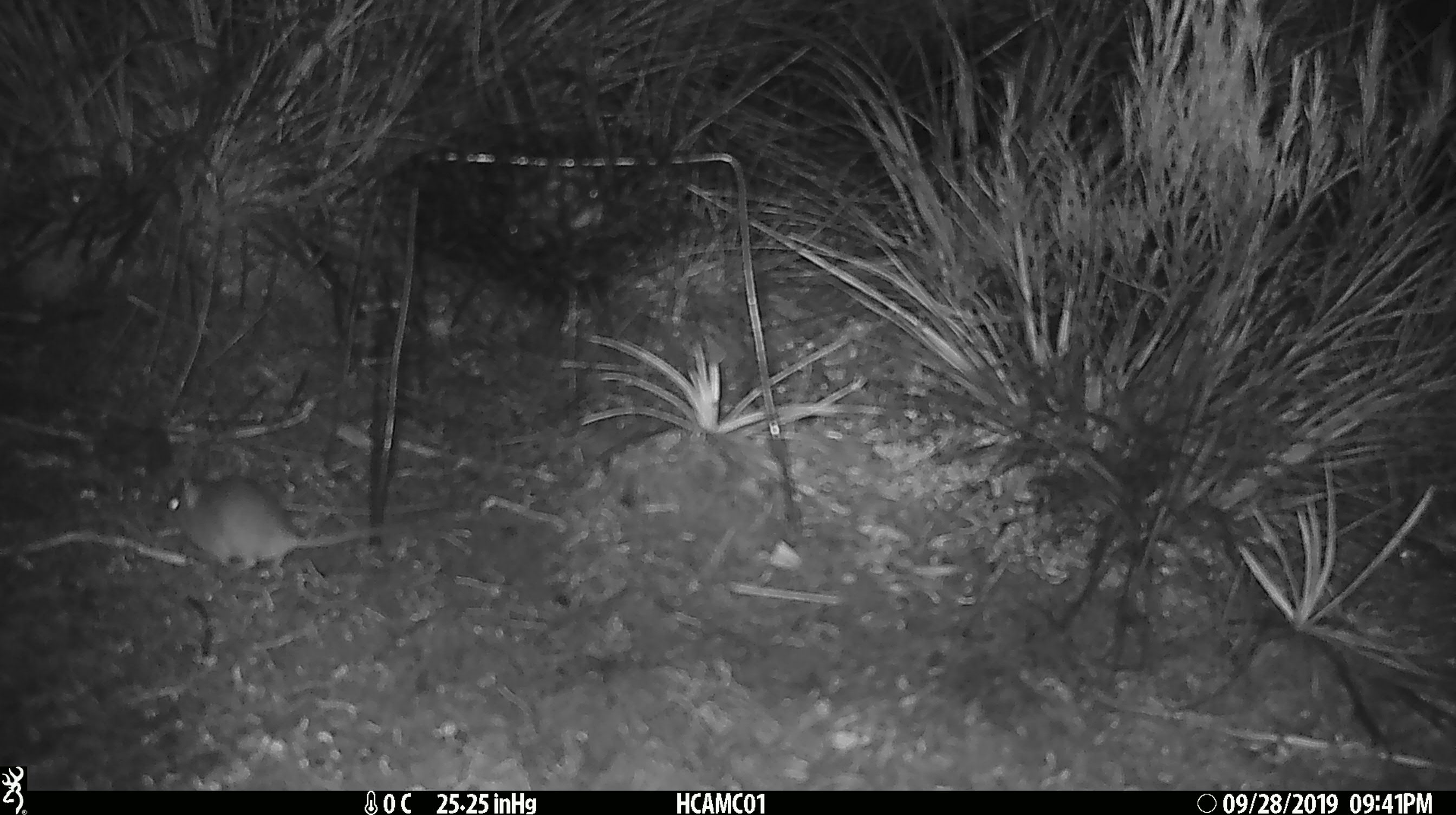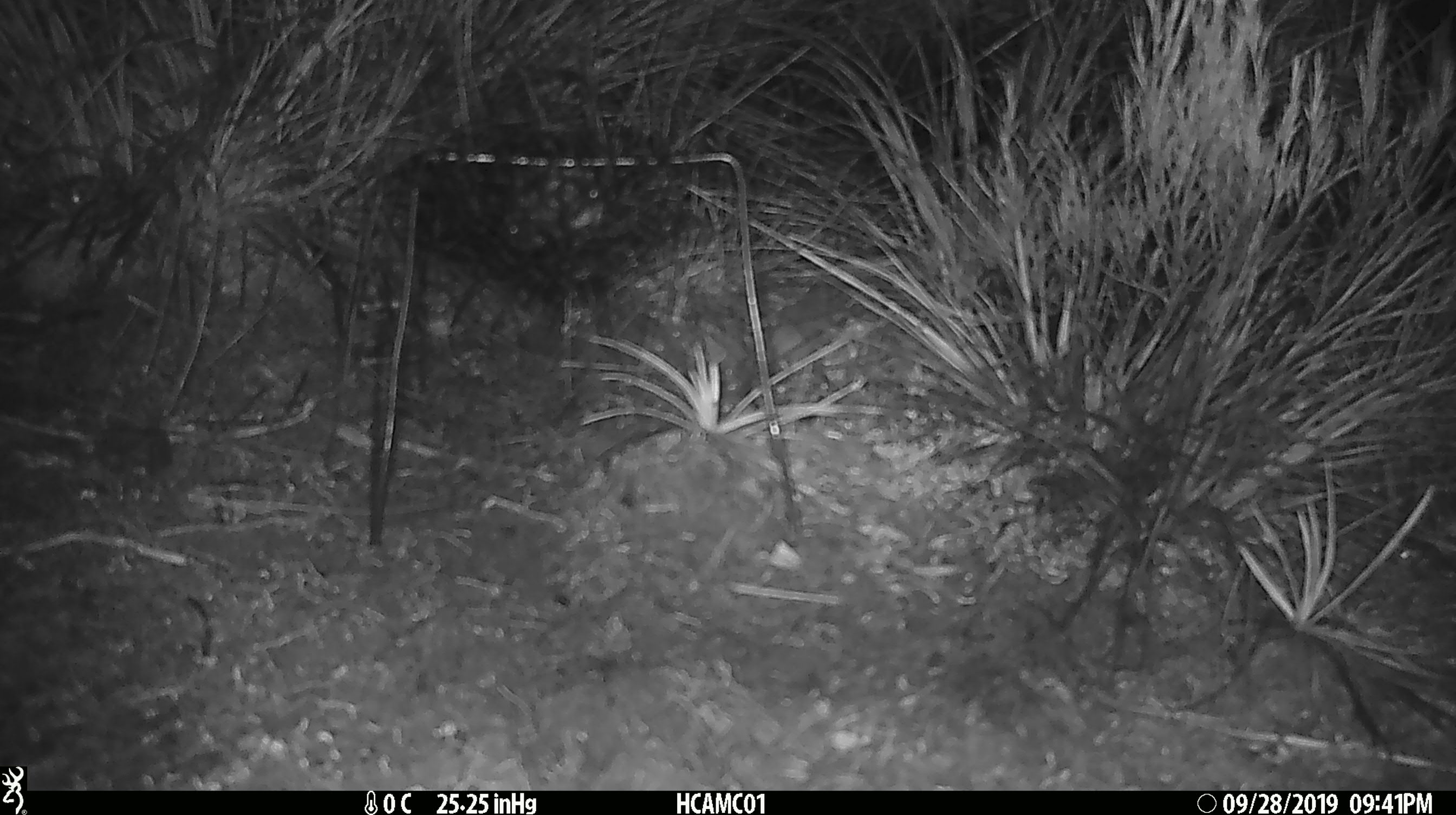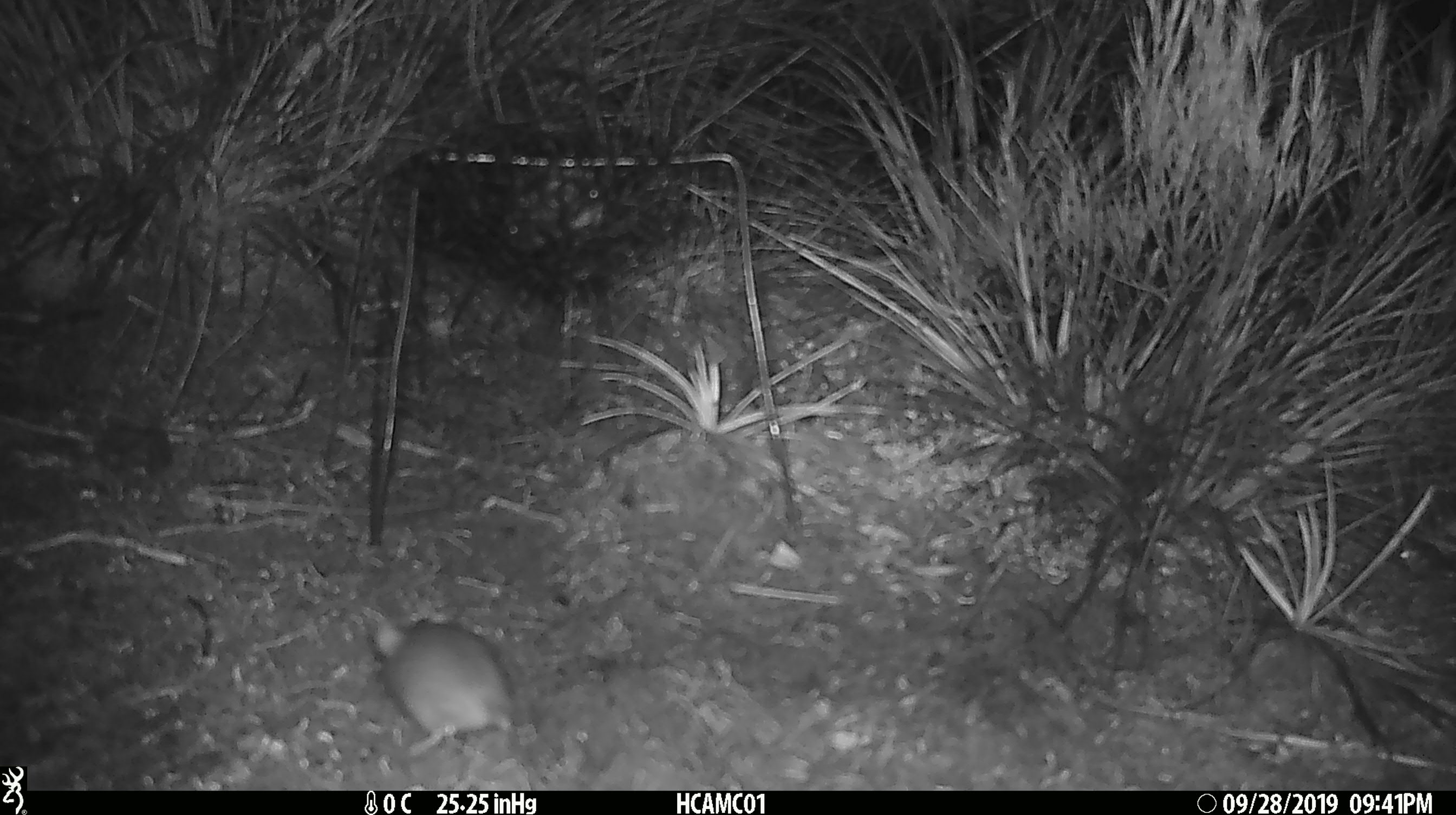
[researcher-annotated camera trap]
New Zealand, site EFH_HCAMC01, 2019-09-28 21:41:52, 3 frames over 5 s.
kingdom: Animalia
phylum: Chordata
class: Mammalia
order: Rodentia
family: Muridae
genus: Mus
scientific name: Mus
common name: mouse